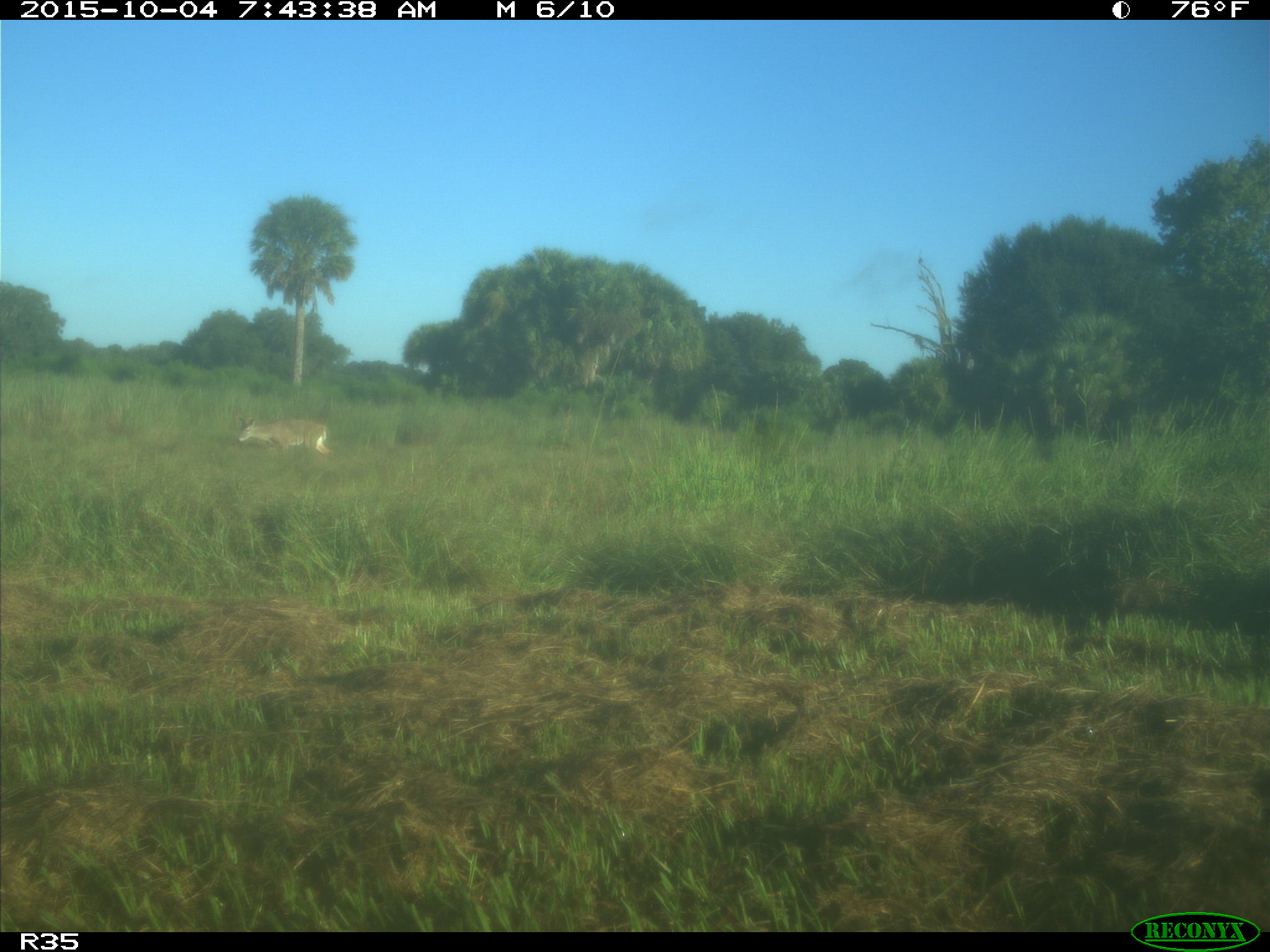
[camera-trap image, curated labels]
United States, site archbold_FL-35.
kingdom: Animalia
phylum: Chordata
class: Mammalia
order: Artiodactyla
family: Cervidae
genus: Odocoileus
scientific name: Odocoileus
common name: deer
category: unidentified deer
Unidentified deer (deer) (Odocoileus).